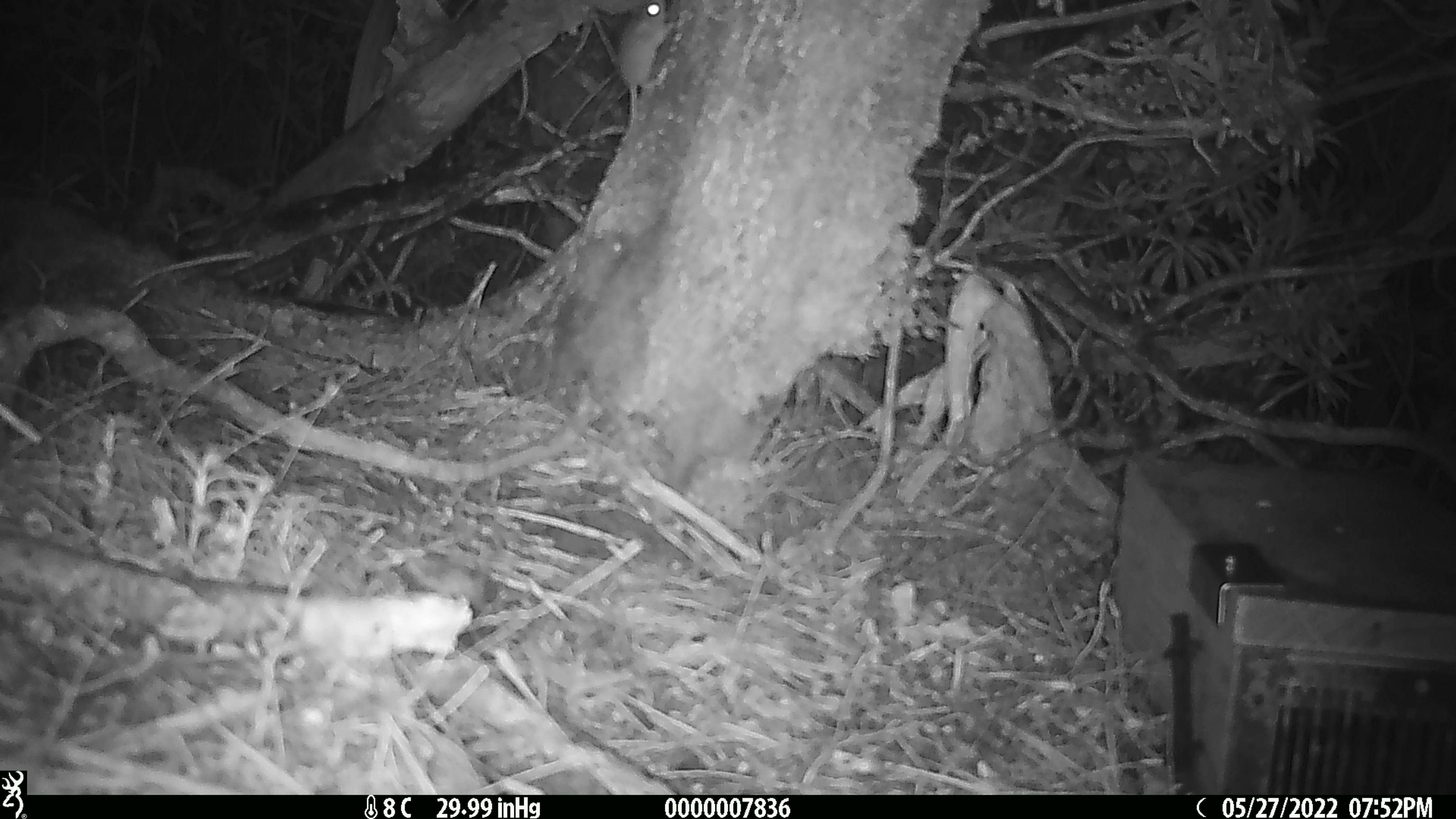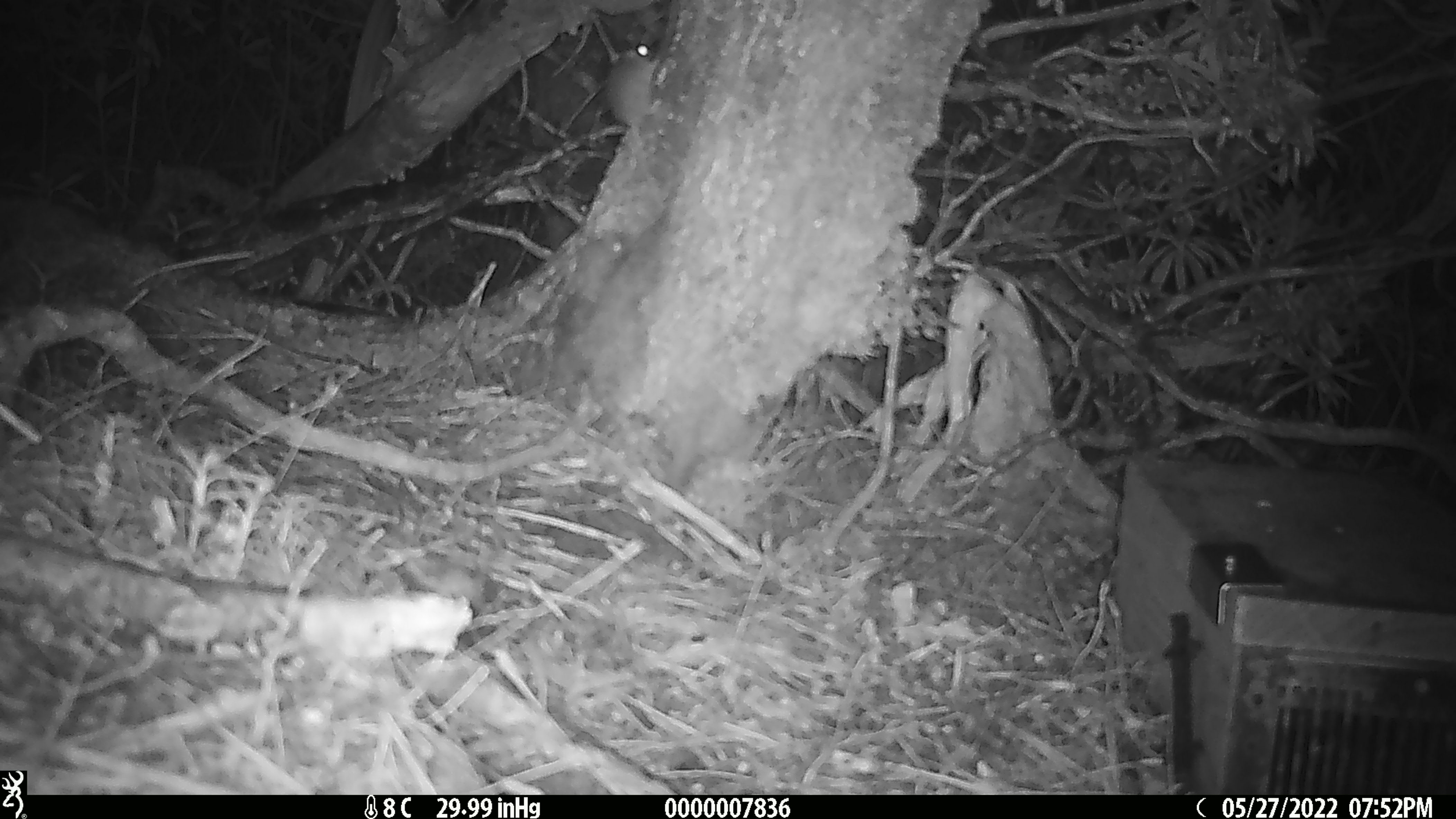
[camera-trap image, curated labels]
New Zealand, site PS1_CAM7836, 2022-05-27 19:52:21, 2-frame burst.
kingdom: Animalia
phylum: Chordata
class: Mammalia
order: Rodentia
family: Muridae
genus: Mus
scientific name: Mus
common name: mouse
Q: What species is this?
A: Mouse (Mus).